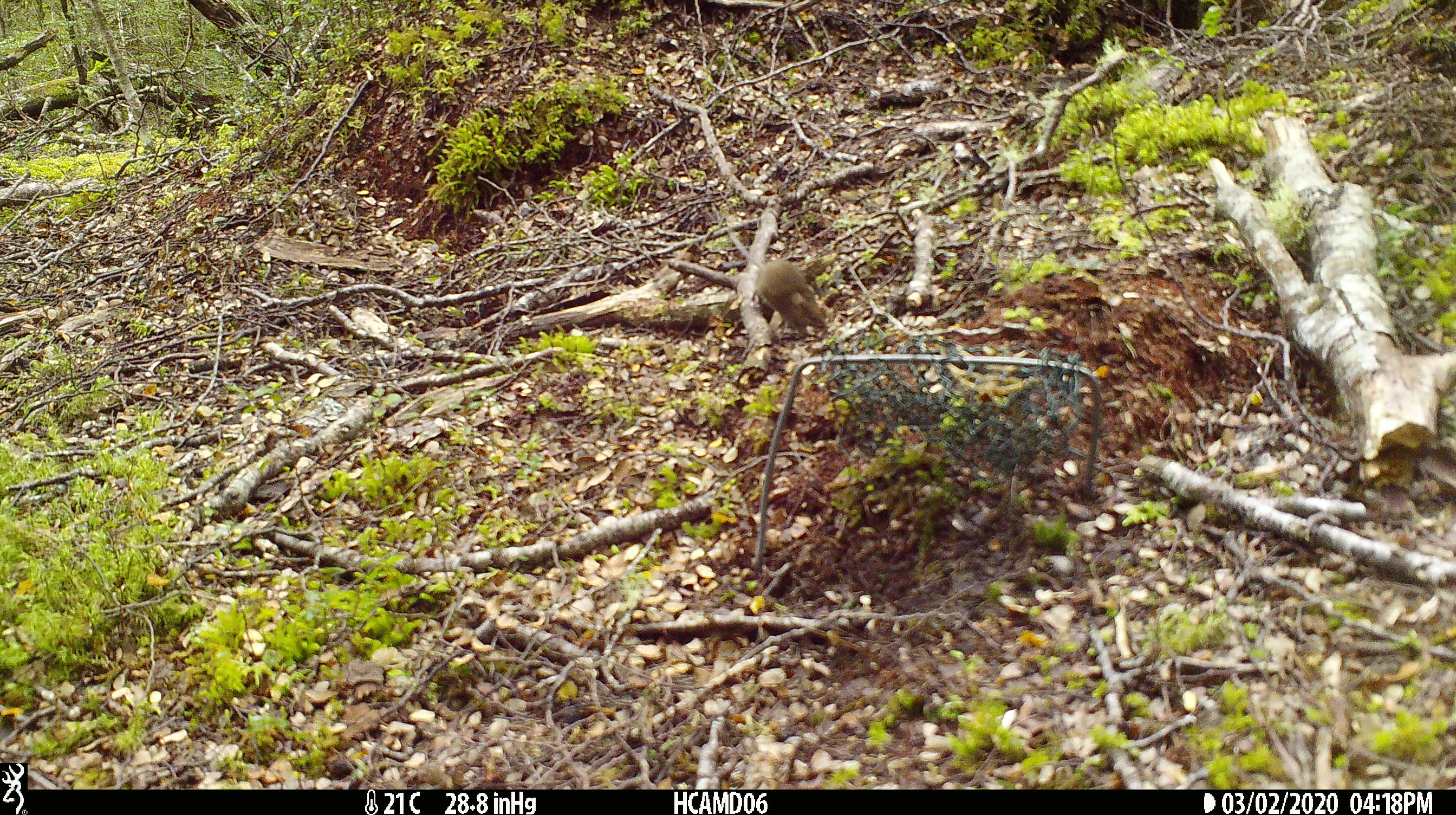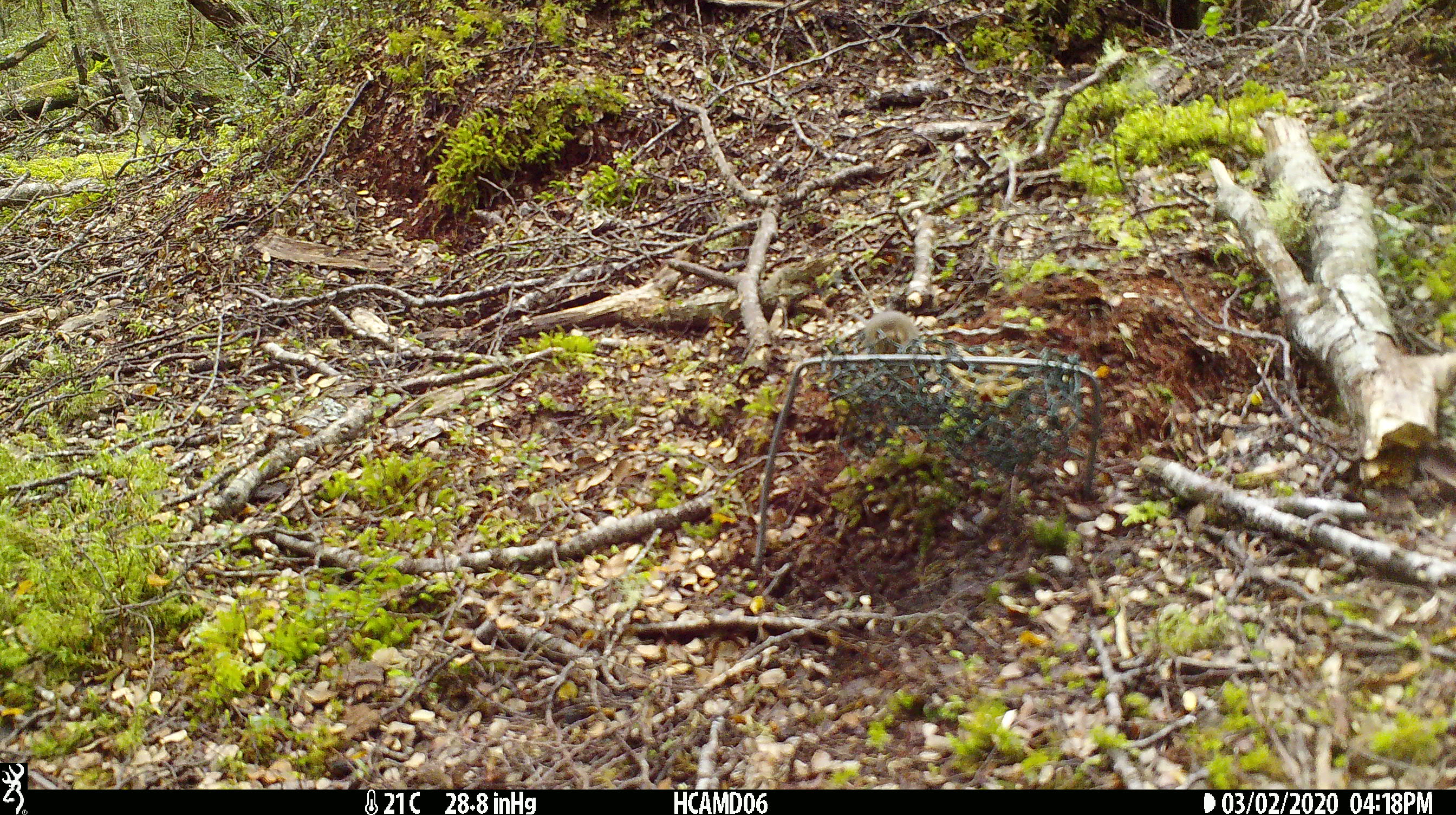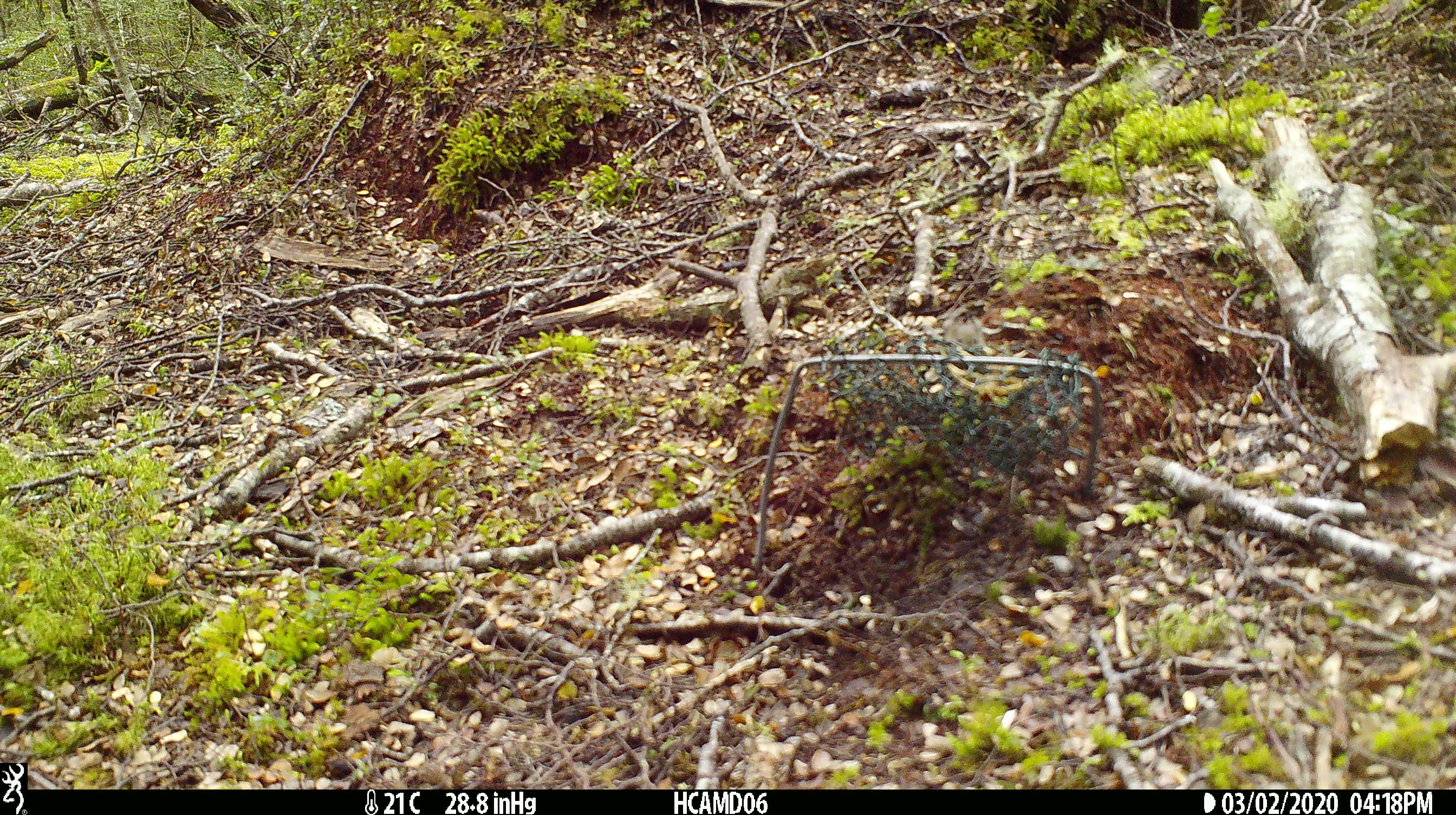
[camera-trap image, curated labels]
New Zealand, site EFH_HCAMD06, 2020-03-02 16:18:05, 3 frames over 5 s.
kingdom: Animalia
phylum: Chordata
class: Mammalia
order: Rodentia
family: Muridae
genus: Mus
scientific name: Mus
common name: mouse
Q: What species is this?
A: Mouse (Mus).